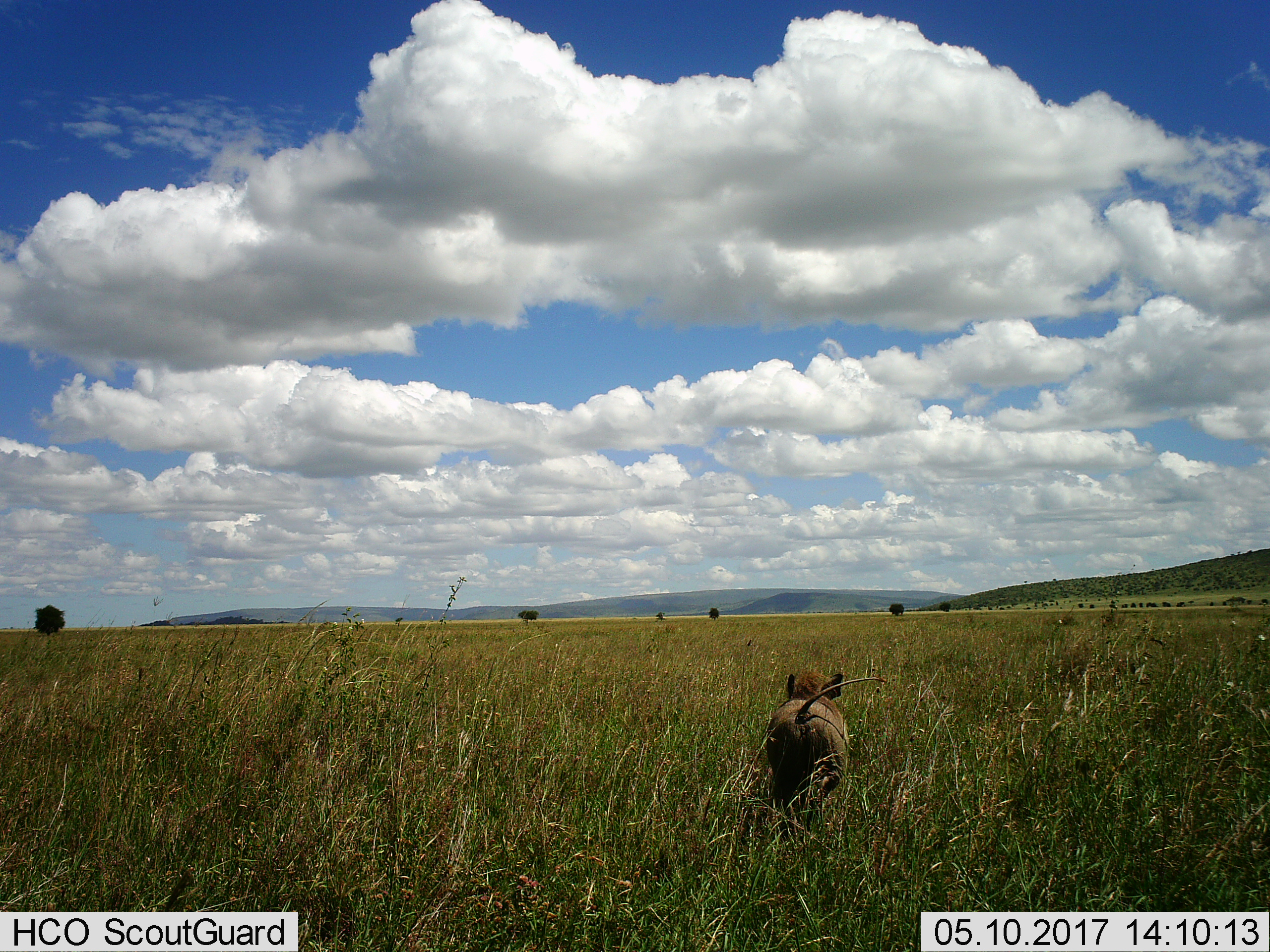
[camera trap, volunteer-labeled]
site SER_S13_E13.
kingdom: Animalia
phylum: Chordata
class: Mammalia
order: Artiodactyla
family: Suidae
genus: Phacochoerus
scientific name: Phacochoerus africanus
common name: warthog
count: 1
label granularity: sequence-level